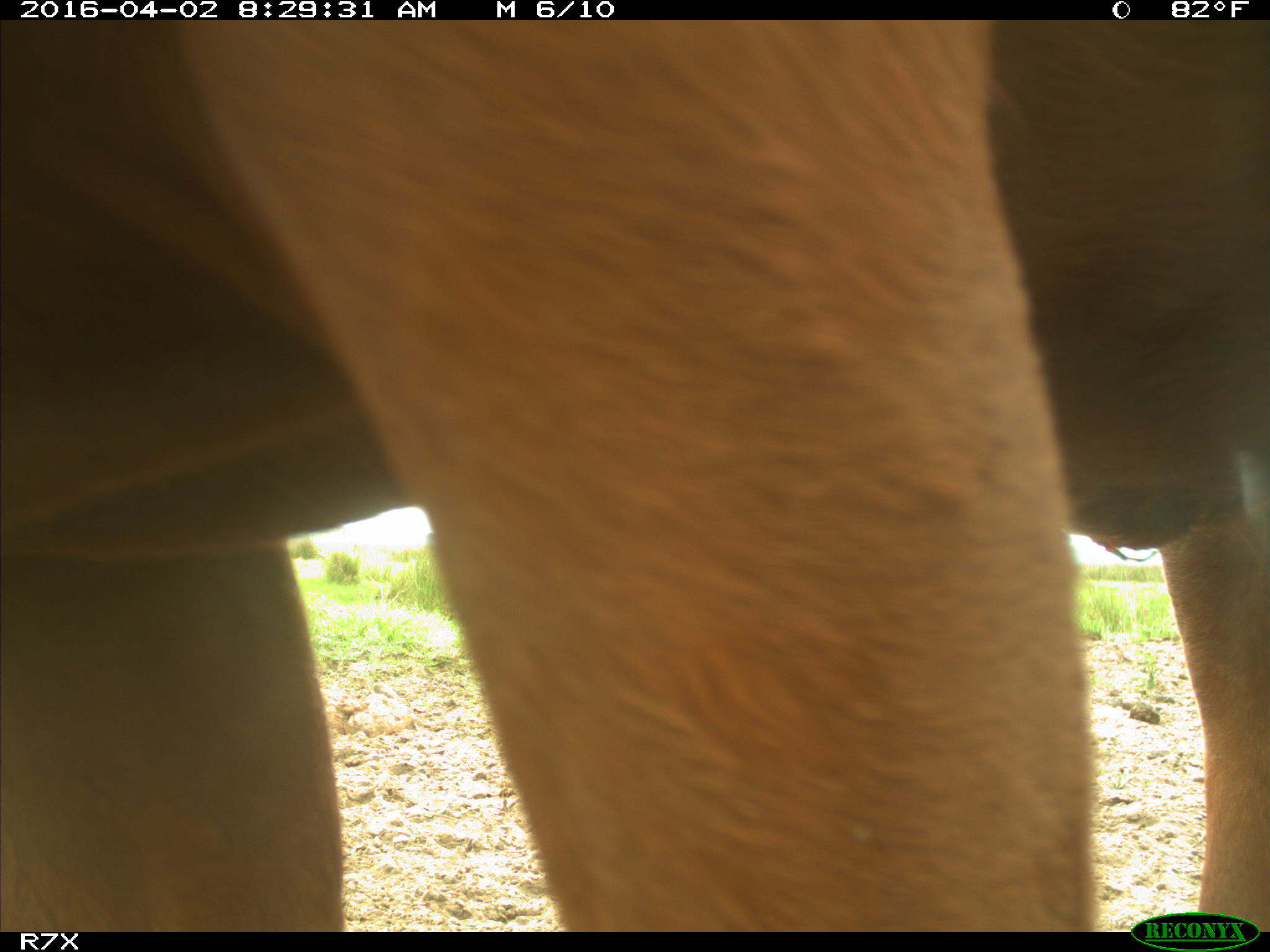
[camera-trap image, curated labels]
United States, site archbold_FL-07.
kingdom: Animalia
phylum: Chordata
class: Mammalia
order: Artiodactyla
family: Bovidae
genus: Bos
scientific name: Bos taurus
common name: domestic cow